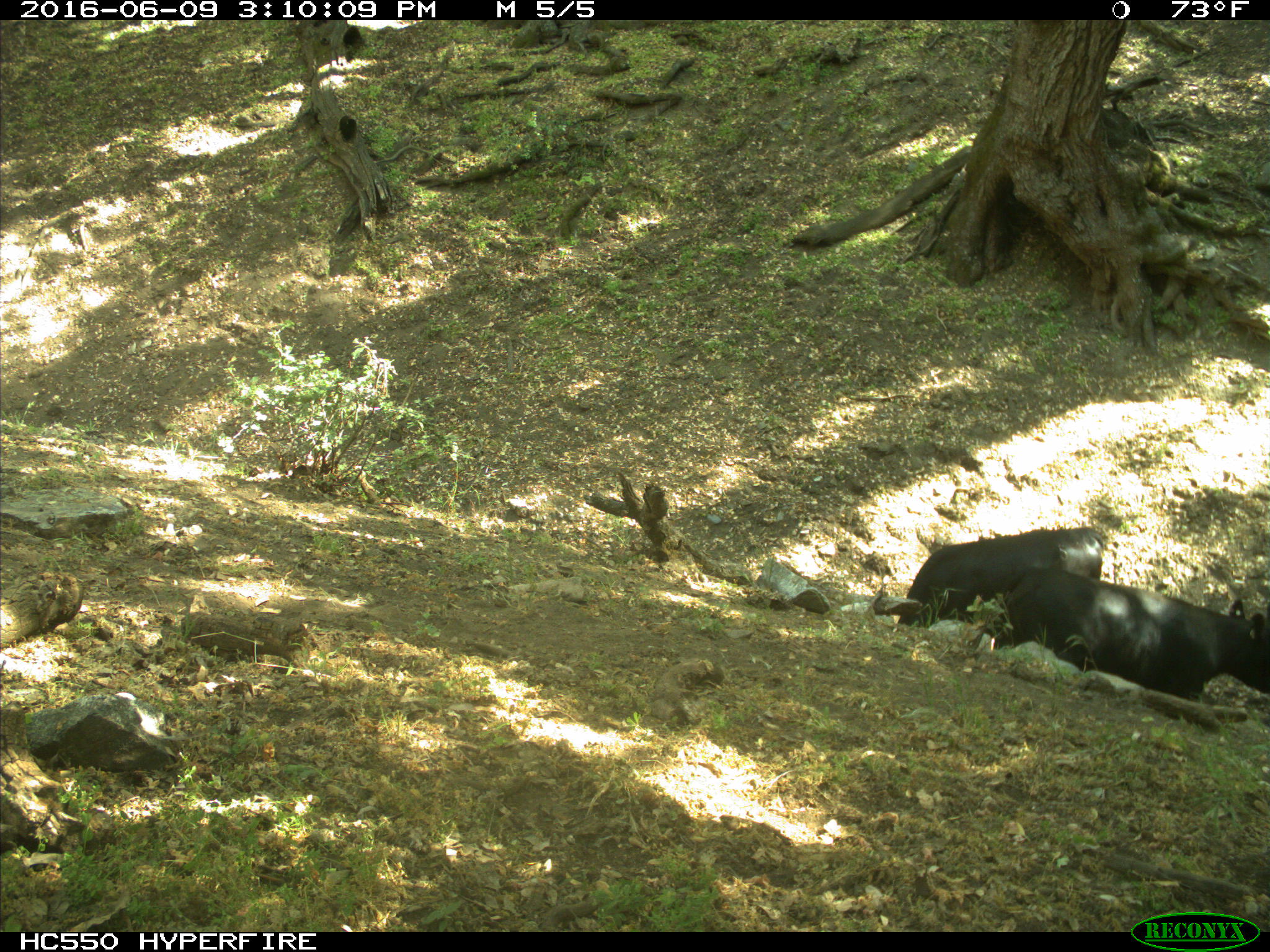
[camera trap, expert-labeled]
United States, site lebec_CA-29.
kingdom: Animalia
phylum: Chordata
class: Mammalia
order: Artiodactyla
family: Bovidae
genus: Bos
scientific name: Bos taurus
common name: domestic cow